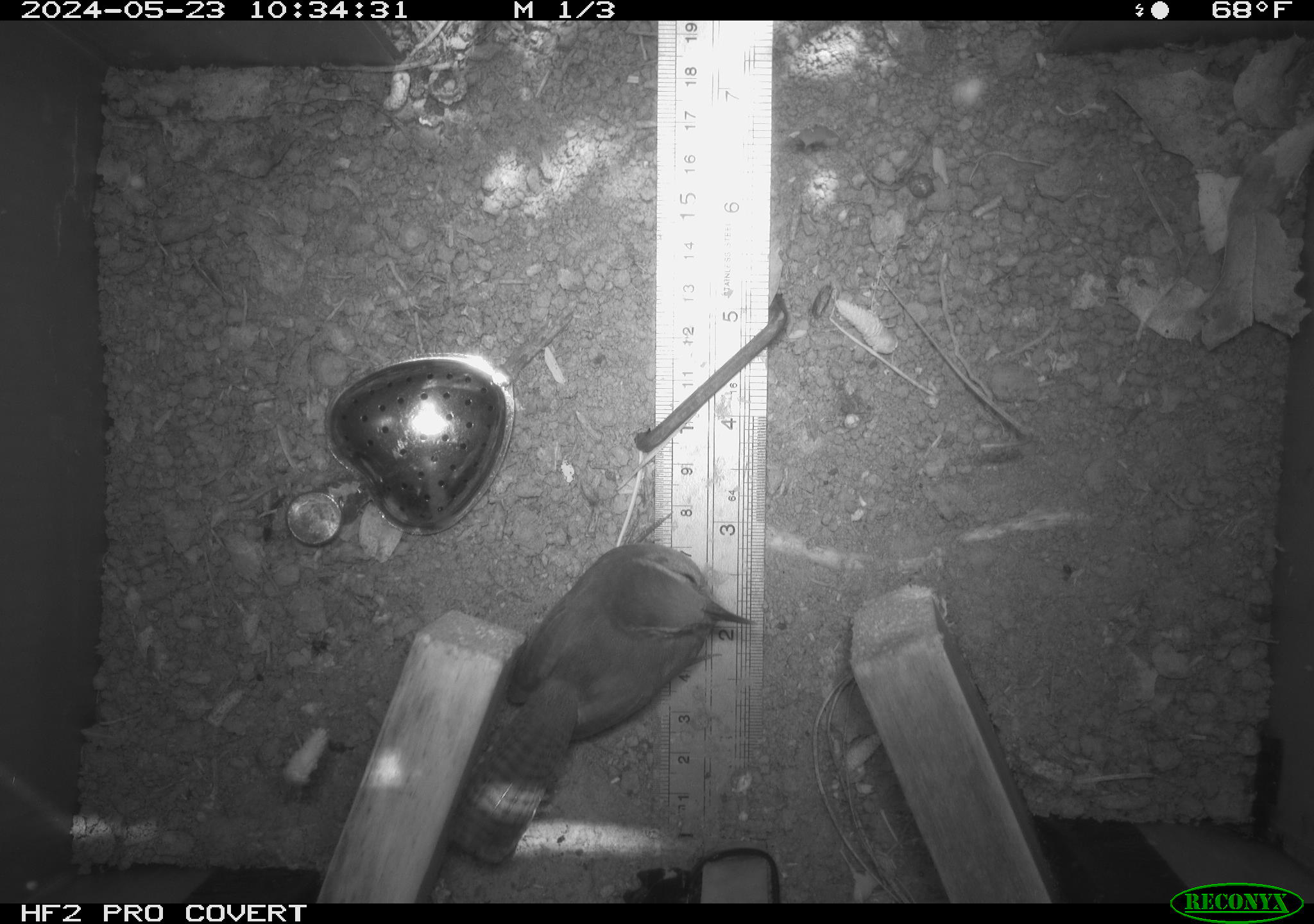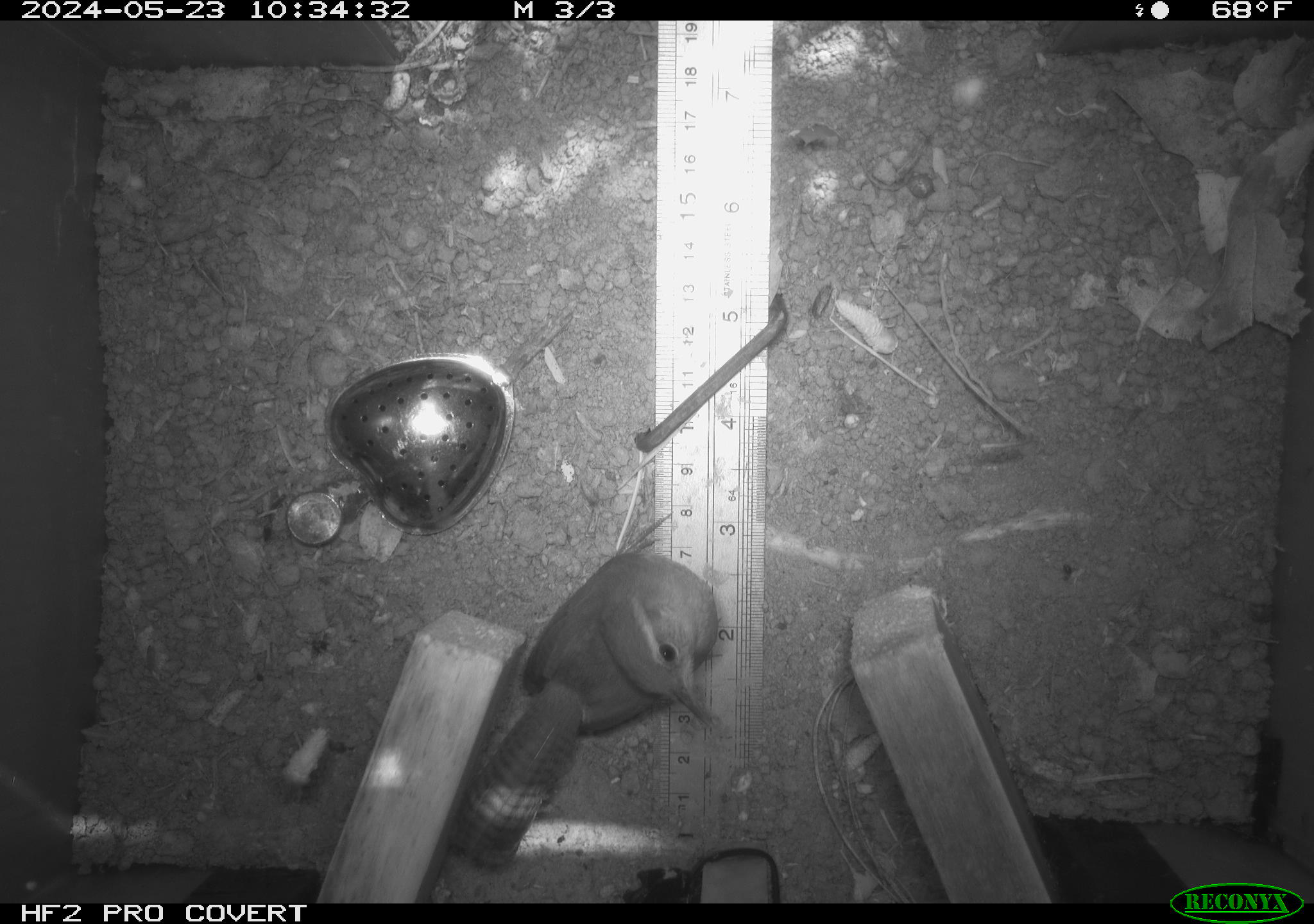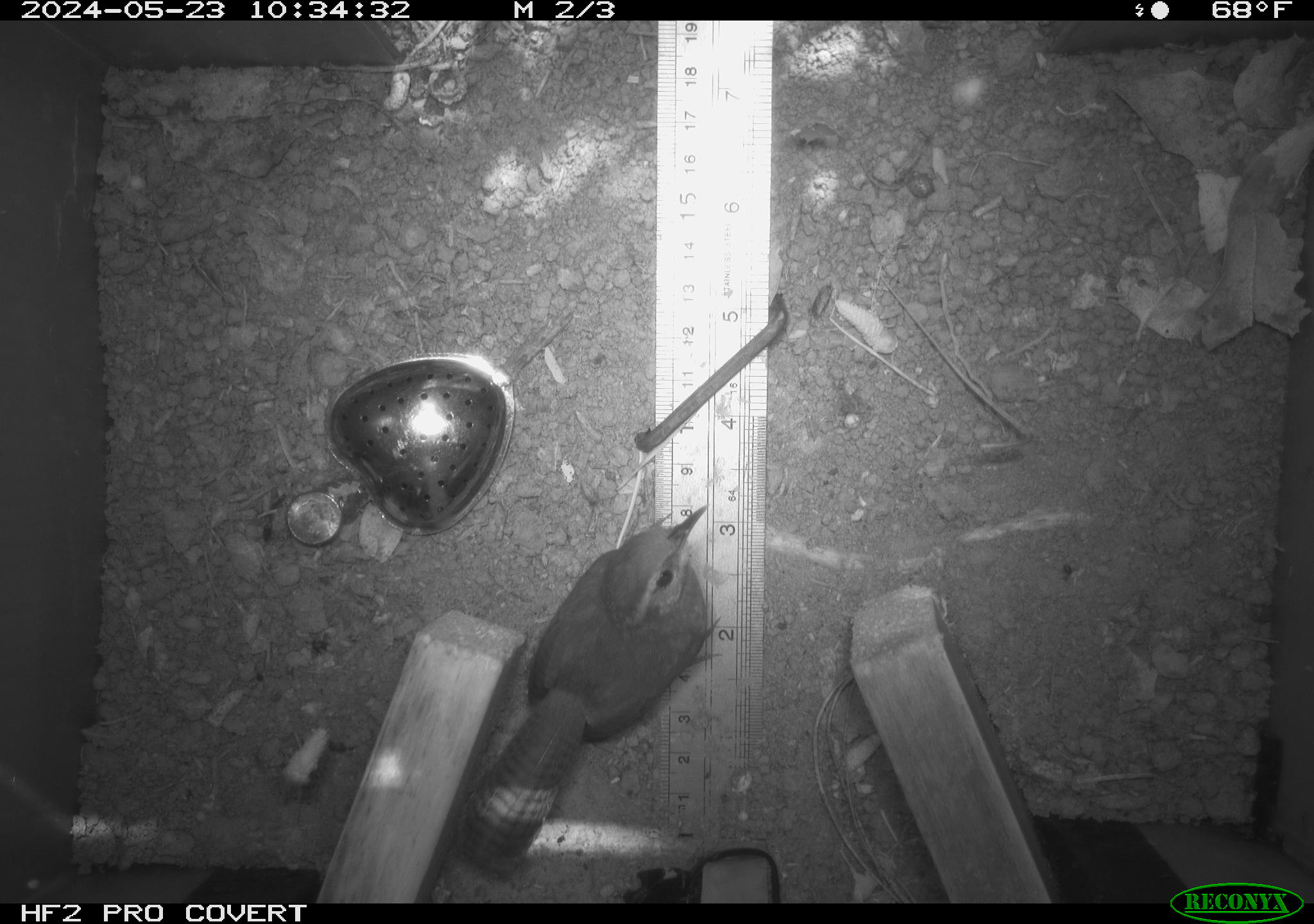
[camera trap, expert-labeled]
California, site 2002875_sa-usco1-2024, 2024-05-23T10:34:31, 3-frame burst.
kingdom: Animalia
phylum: Chordata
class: Aves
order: Passeriformes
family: Troglodytidae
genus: Thryomanes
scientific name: Thryomanes bewickii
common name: bewick's wren